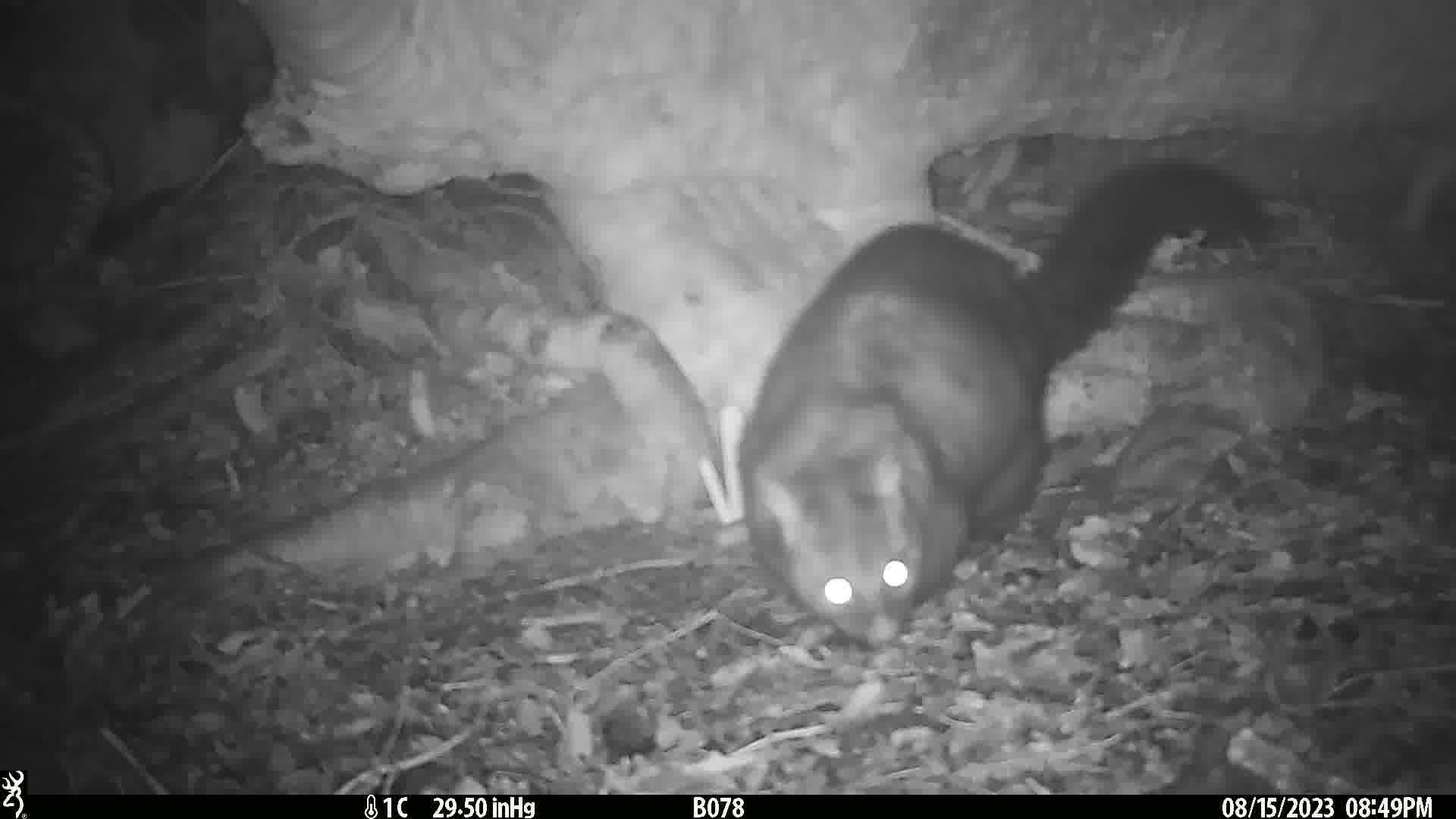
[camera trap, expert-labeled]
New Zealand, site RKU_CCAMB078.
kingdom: Animalia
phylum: Chordata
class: Mammalia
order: Diprotodontia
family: Phalangeridae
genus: Trichosurus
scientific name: Trichosurus vulpecula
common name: common brushtail possum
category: possum